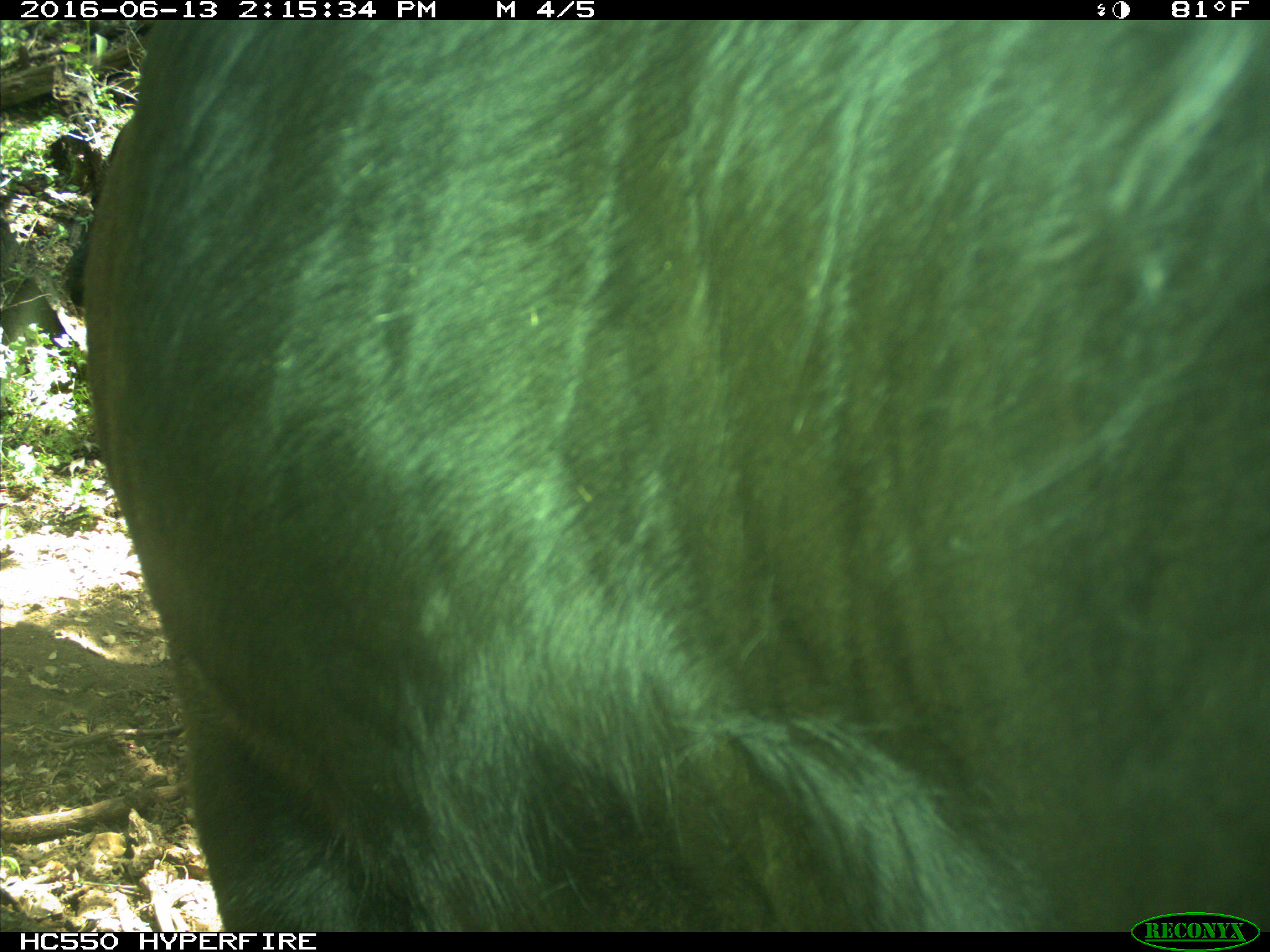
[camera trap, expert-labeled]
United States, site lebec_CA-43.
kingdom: Animalia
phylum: Chordata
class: Mammalia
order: Artiodactyla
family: Bovidae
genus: Bos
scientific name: Bos taurus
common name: domestic cow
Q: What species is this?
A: Bos taurus (domestic cow).